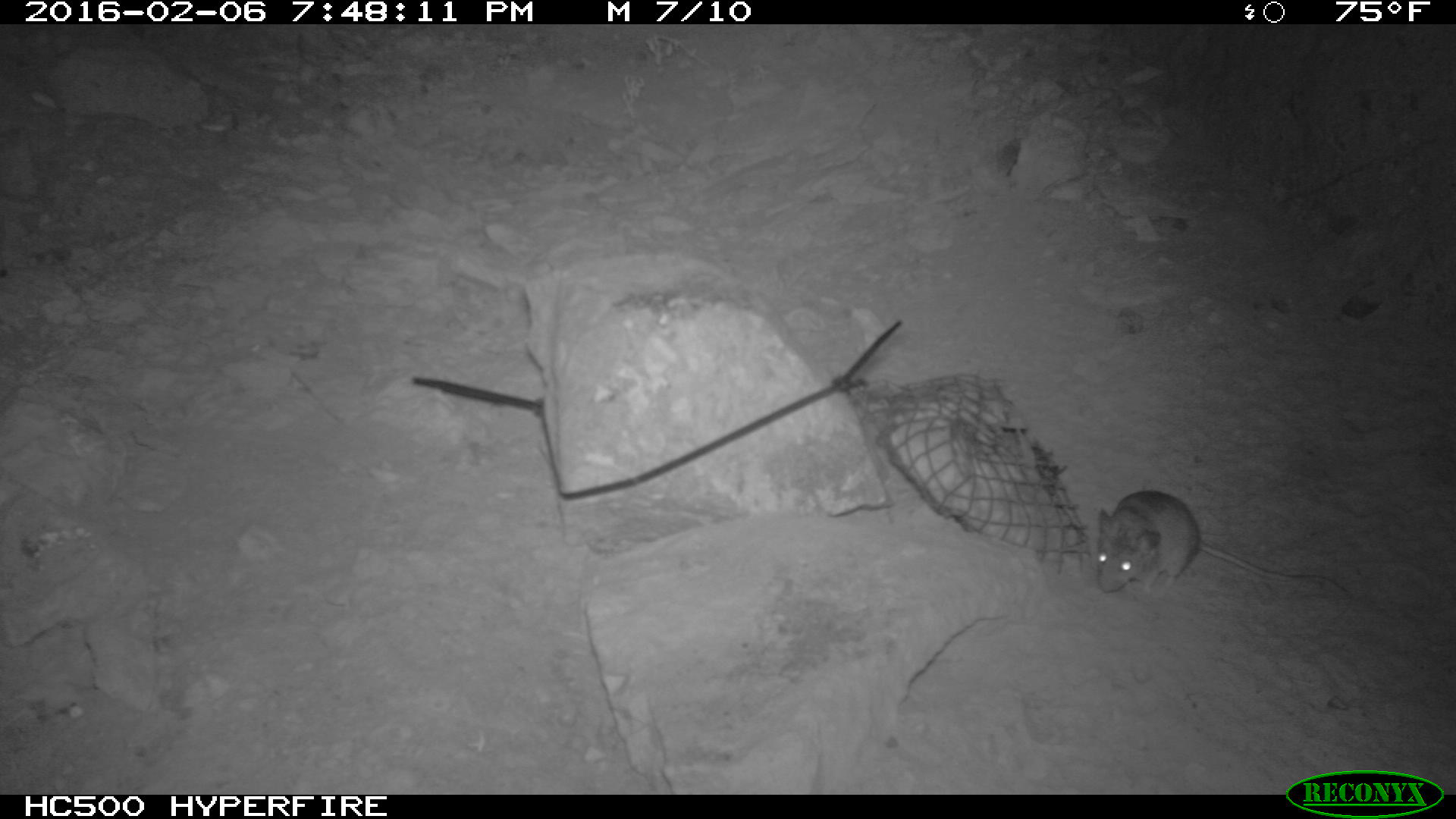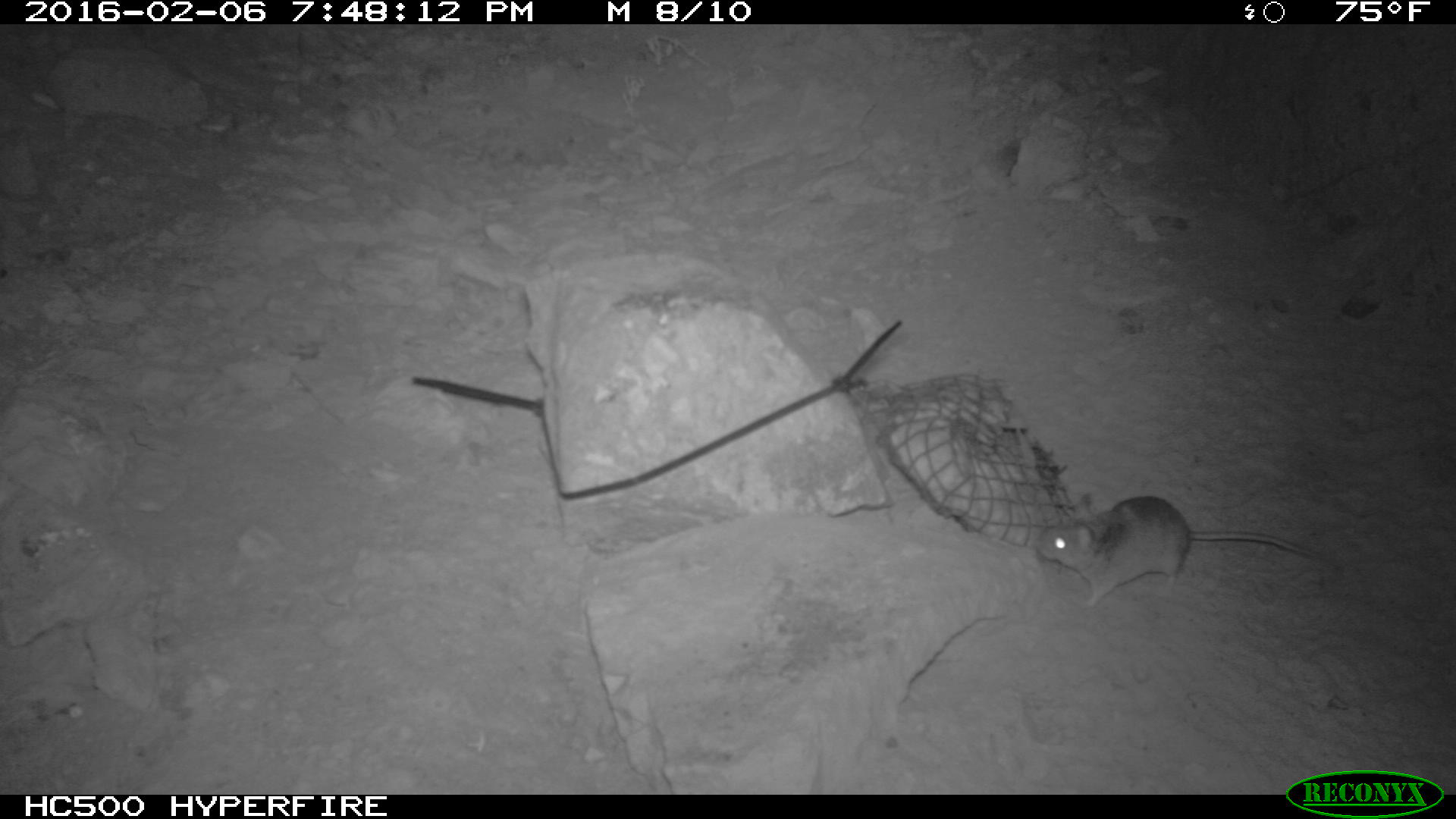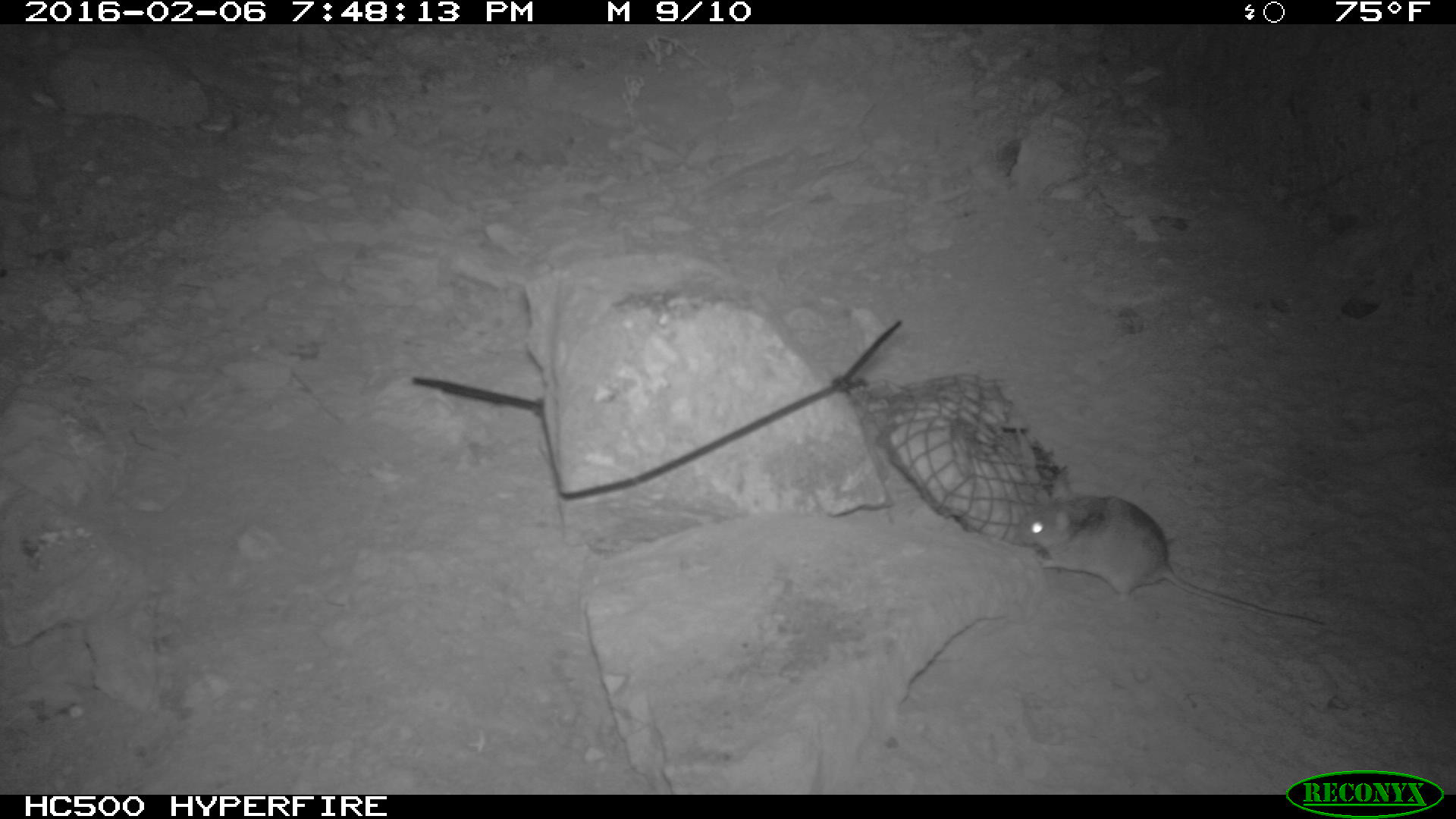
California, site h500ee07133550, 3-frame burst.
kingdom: Animalia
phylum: Chordata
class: Mammalia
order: Rodentia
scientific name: Rodentia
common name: rodent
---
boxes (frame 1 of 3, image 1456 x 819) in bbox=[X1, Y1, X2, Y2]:
rodent: bbox=[1093, 488, 1351, 595]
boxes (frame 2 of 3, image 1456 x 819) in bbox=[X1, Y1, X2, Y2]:
rodent: bbox=[1034, 494, 1324, 611]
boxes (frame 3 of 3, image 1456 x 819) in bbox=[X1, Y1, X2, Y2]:
rodent: bbox=[1004, 470, 1326, 631]